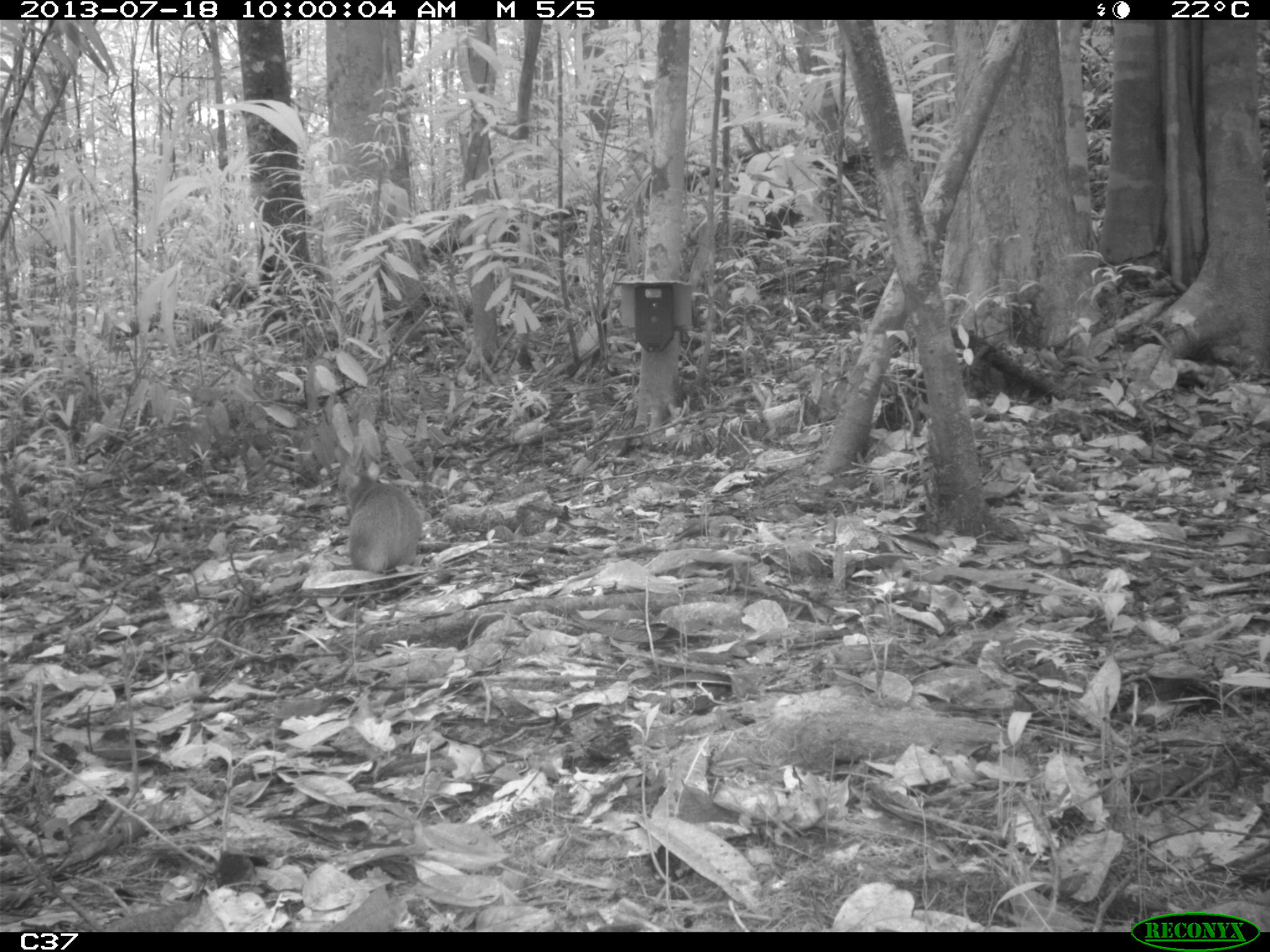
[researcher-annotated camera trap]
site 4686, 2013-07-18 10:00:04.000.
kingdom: Animalia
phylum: Chordata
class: Mammalia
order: Rodentia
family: Dasyproctidae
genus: Dasyprocta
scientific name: Dasyprocta leporina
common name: red-rumped agouti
Dasyprocta leporina (red-rumped agouti), count 2, age adult, sex male.